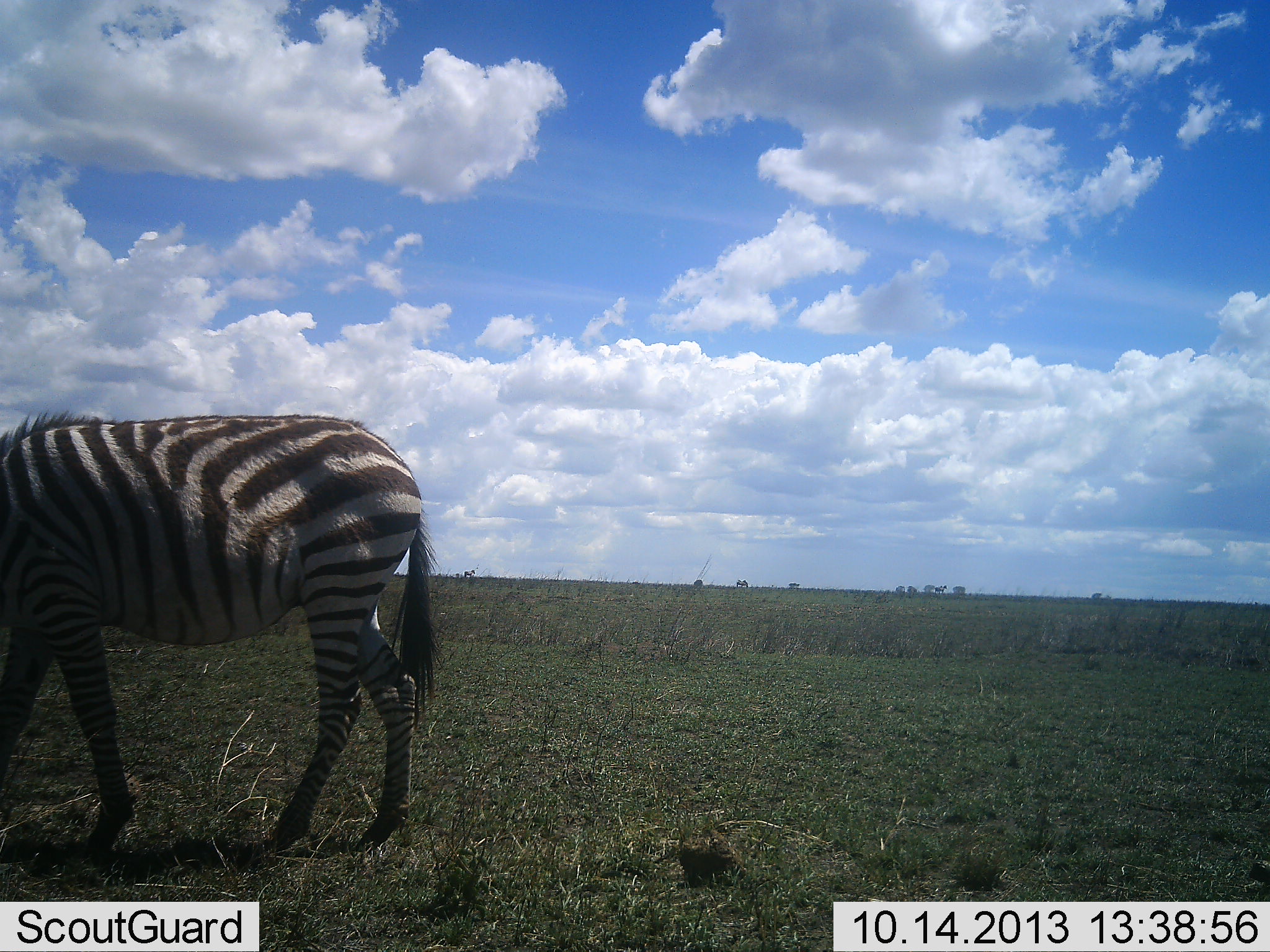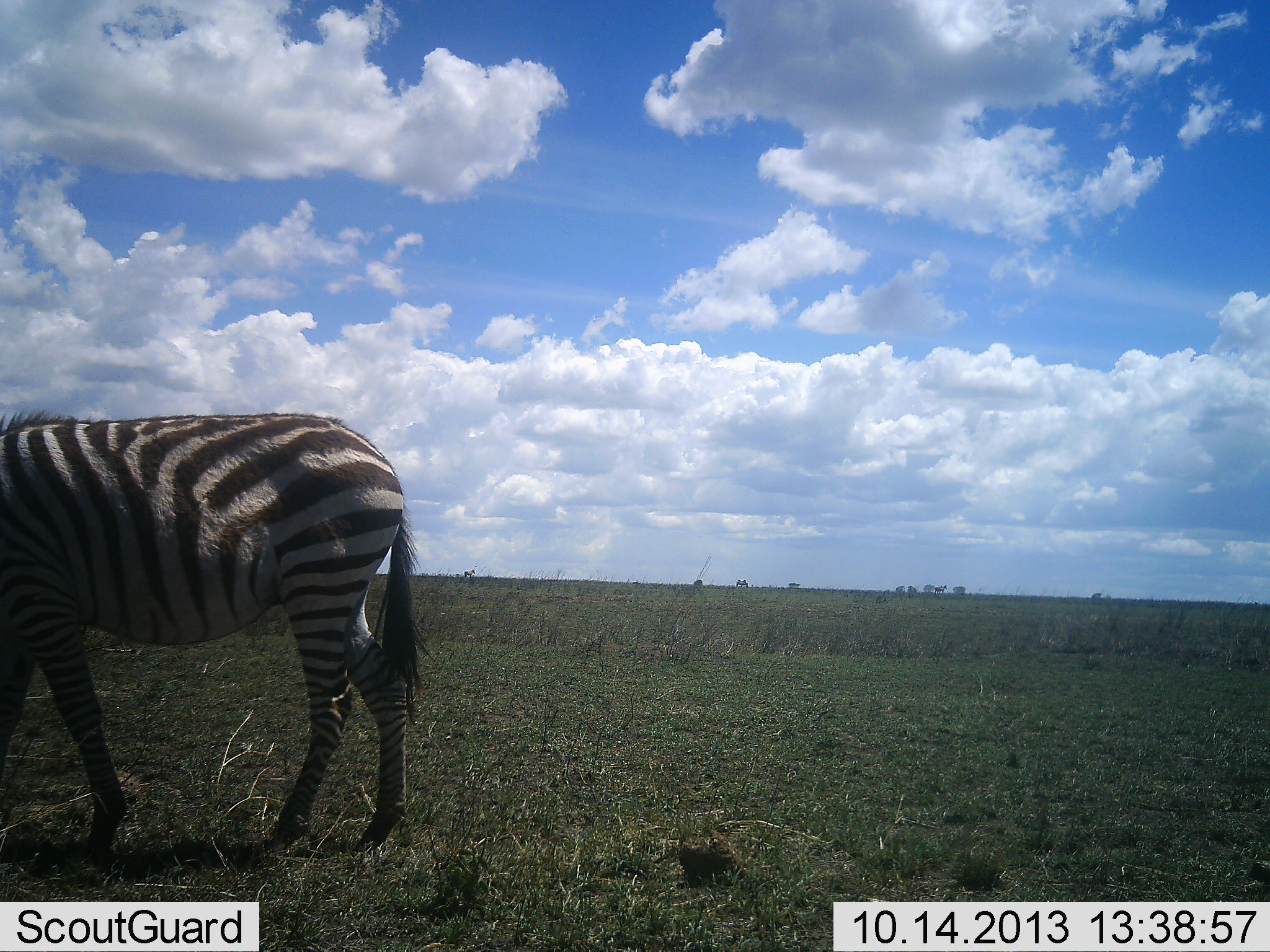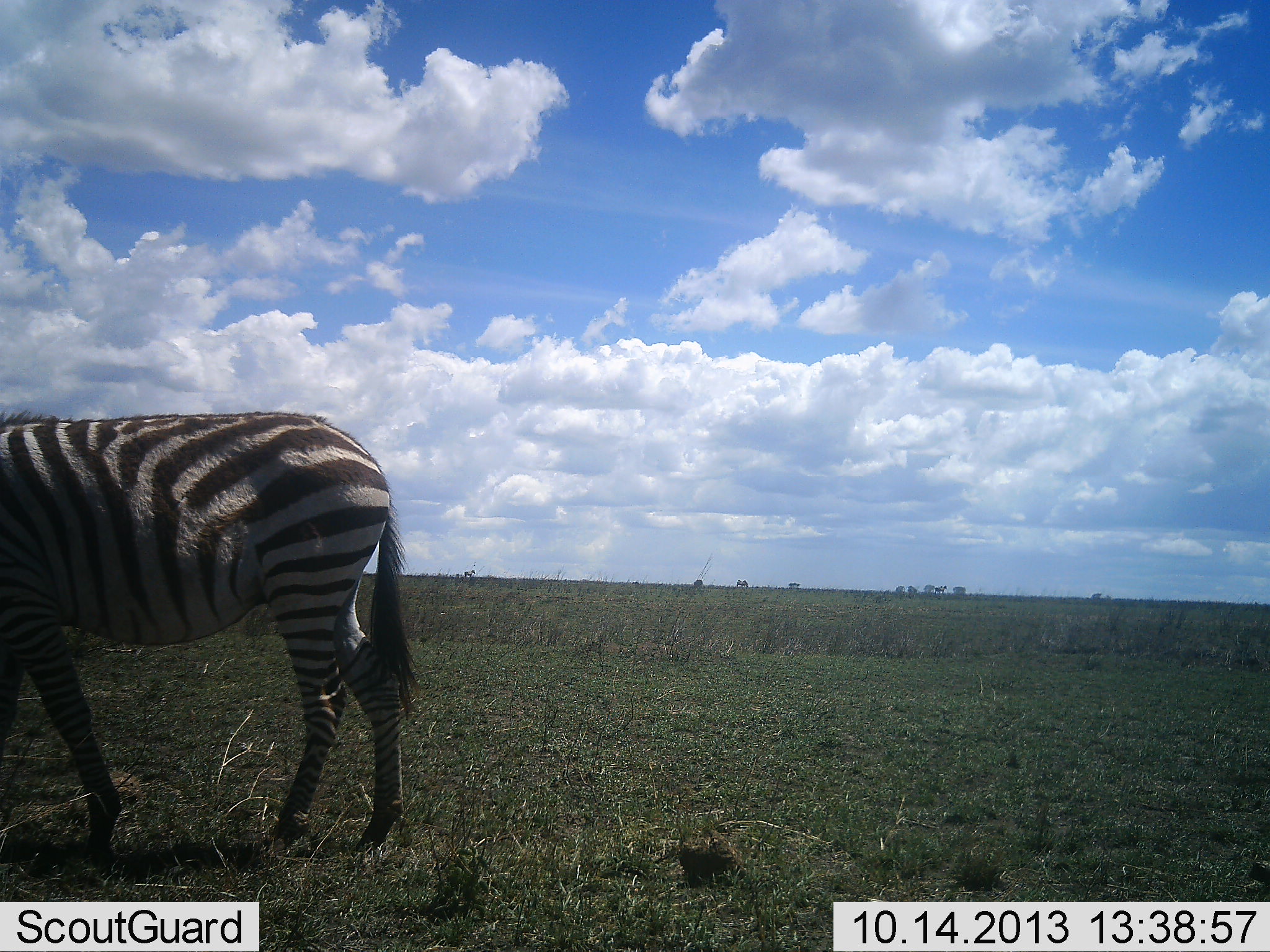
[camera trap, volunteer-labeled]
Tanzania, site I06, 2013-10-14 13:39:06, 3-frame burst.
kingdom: Animalia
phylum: Chordata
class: Mammalia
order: Perissodactyla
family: Equidae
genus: Equus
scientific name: Equus quagga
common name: plains zebra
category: zebra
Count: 1.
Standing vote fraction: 60%.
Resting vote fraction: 0%.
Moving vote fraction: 10%.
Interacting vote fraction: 0%.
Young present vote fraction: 0%.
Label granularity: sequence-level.